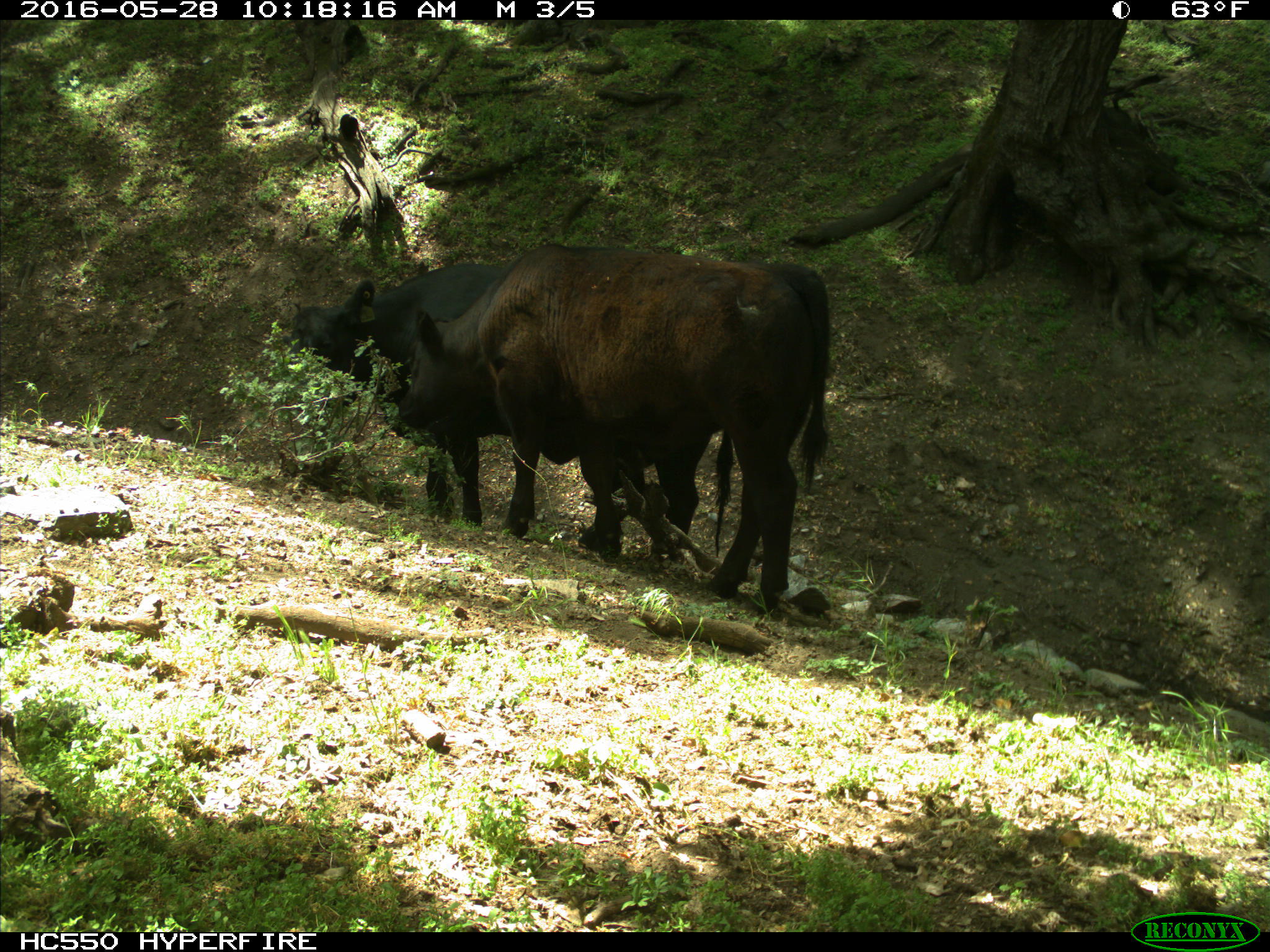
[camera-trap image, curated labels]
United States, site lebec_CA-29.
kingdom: Animalia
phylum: Chordata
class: Mammalia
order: Artiodactyla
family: Bovidae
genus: Bos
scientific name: Bos taurus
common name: domestic cow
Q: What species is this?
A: Bos taurus (domestic cow).